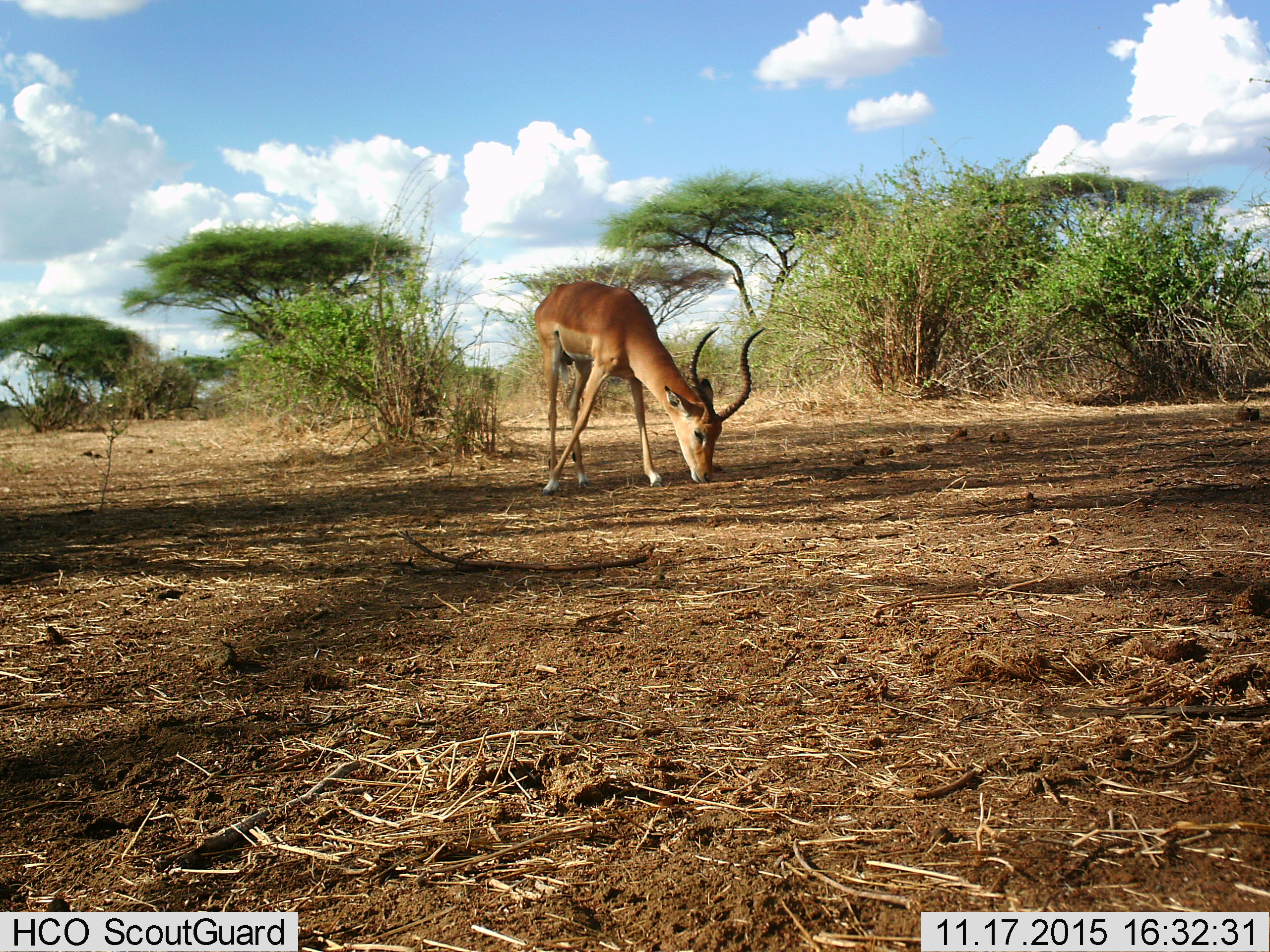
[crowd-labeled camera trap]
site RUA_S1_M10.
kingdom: Animalia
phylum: Chordata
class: Mammalia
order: Artiodactyla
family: Bovidae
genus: Aepyceros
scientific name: Aepyceros melampus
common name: impala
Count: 1.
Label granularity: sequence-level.